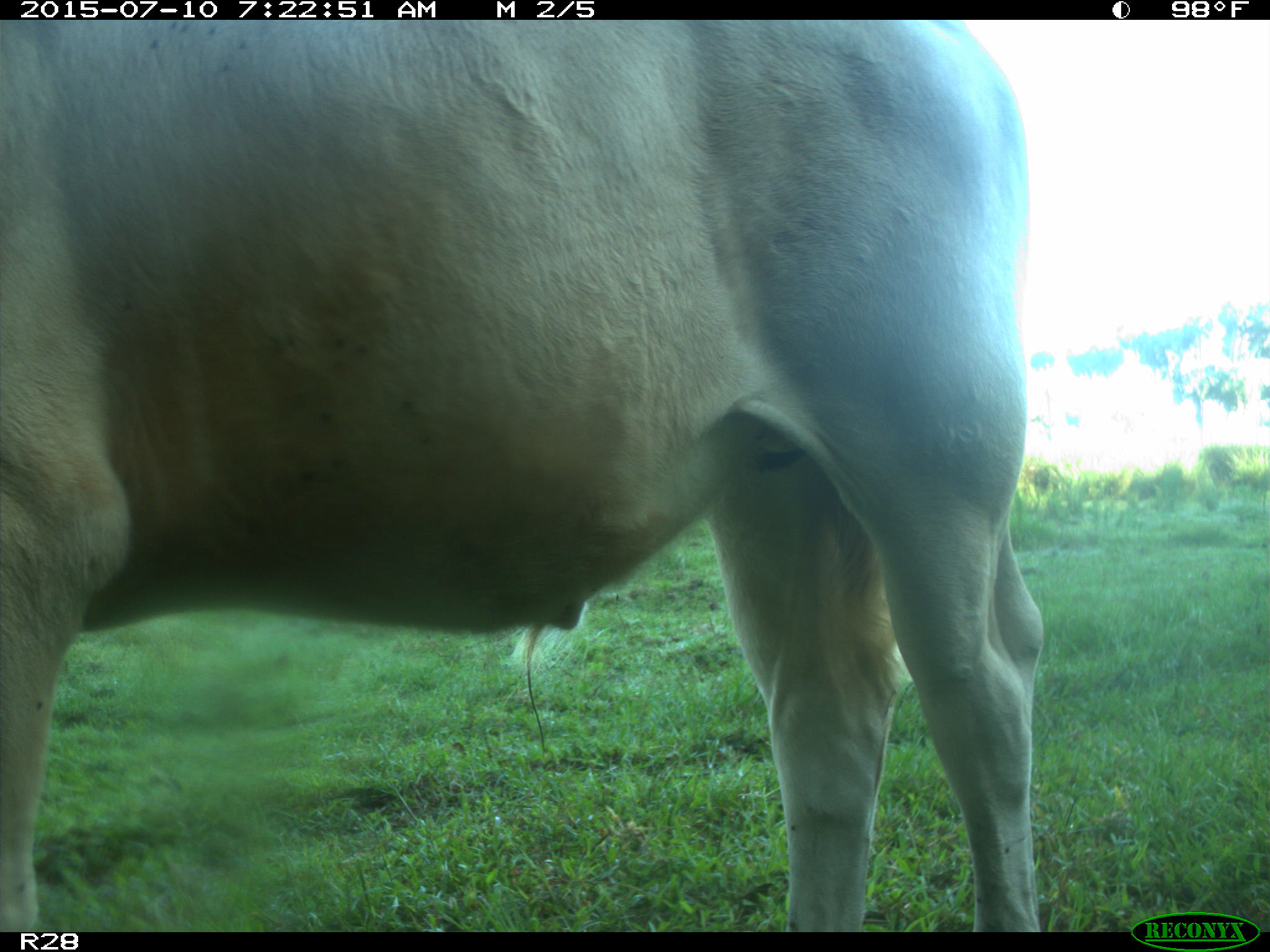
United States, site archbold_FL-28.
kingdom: Animalia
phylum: Chordata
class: Mammalia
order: Artiodactyla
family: Bovidae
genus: Bos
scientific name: Bos taurus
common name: domestic cow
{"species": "Bos taurus (domestic cow)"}